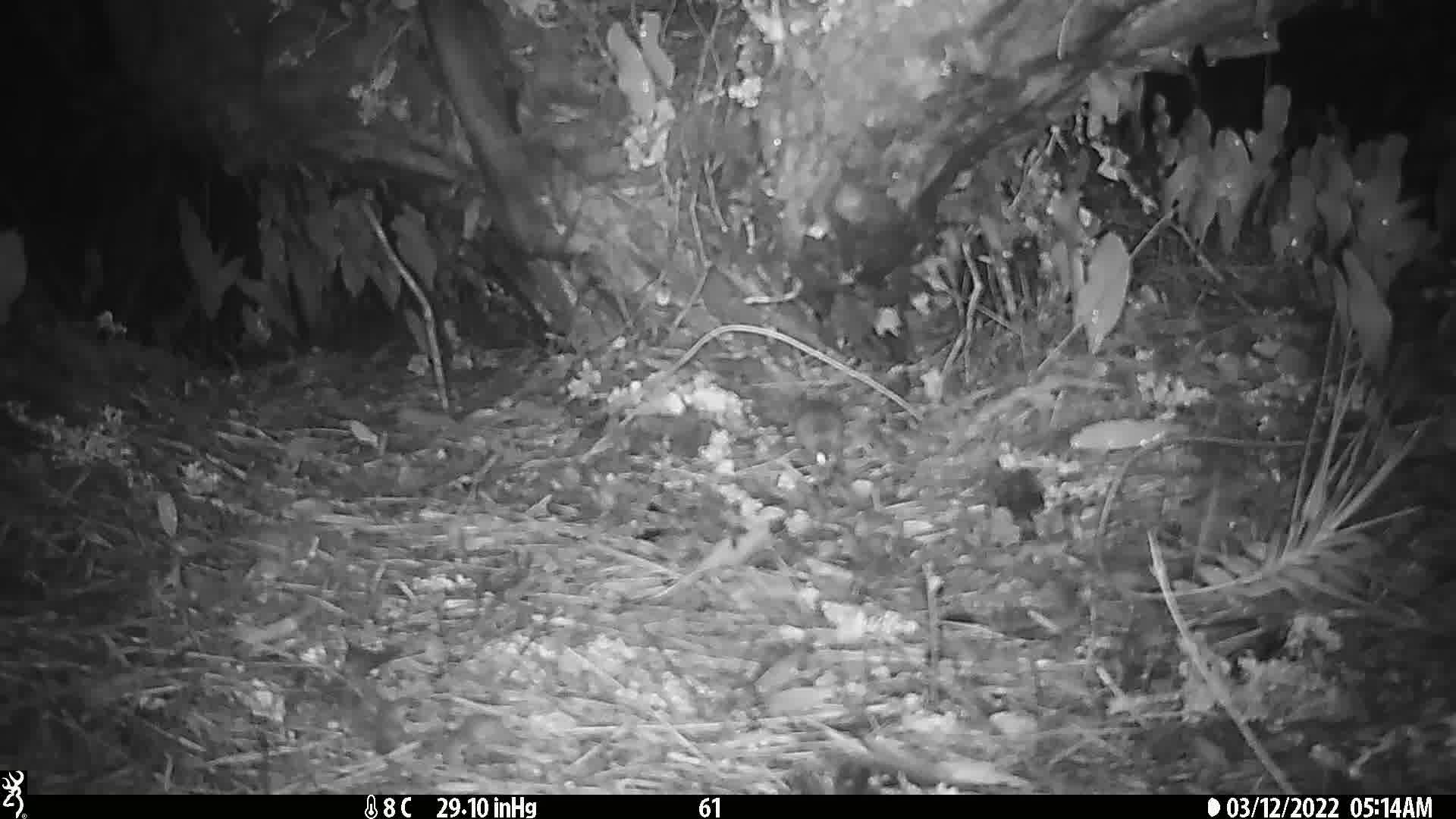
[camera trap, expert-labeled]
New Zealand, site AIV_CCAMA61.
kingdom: Animalia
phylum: Chordata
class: Mammalia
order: Rodentia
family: Muridae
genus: Mus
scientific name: Mus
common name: mouse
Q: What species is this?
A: Mouse (Mus).